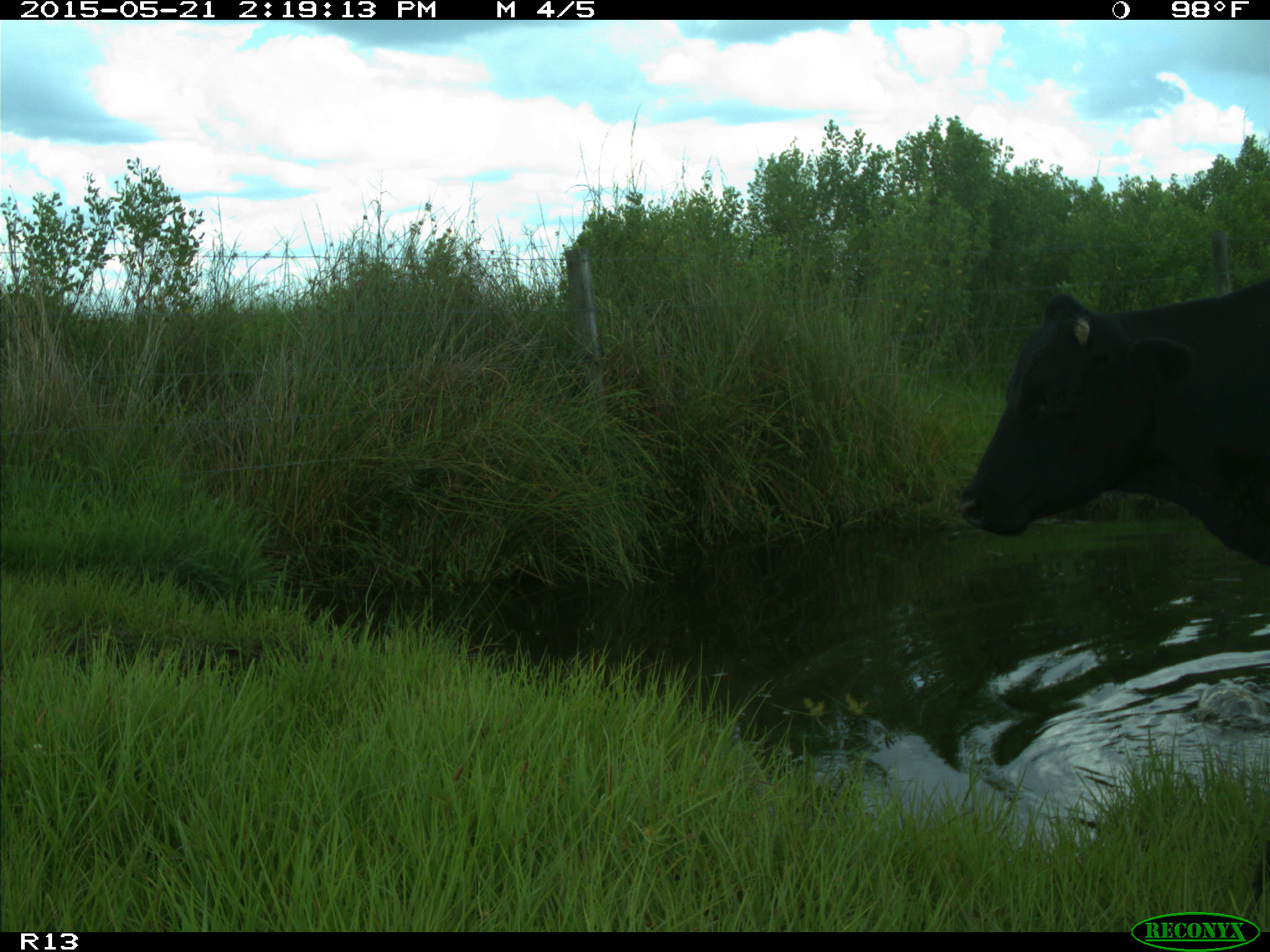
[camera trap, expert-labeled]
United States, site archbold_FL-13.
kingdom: Animalia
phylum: Chordata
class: Mammalia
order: Artiodactyla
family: Bovidae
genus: Bos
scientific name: Bos taurus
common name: domestic cow